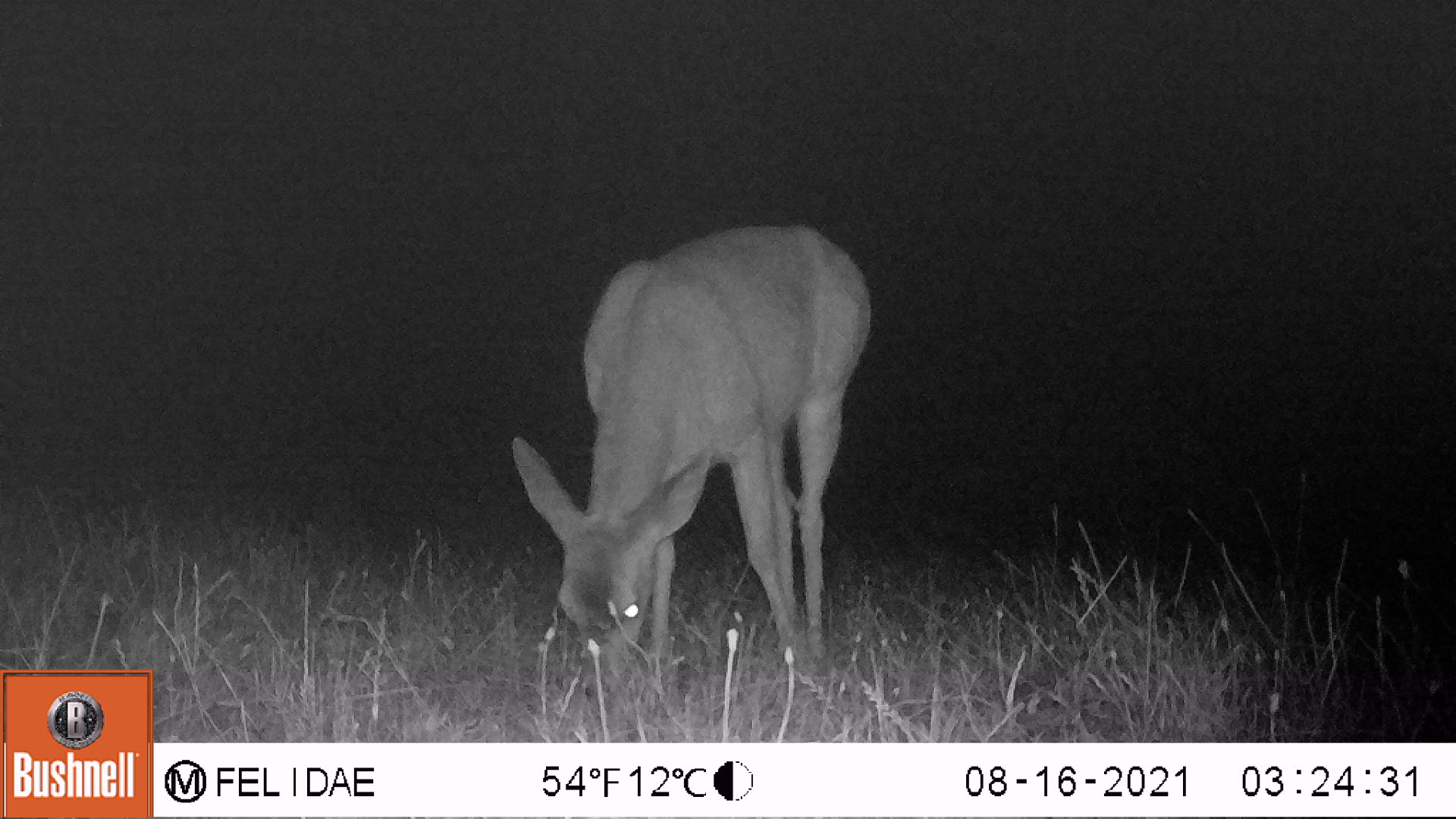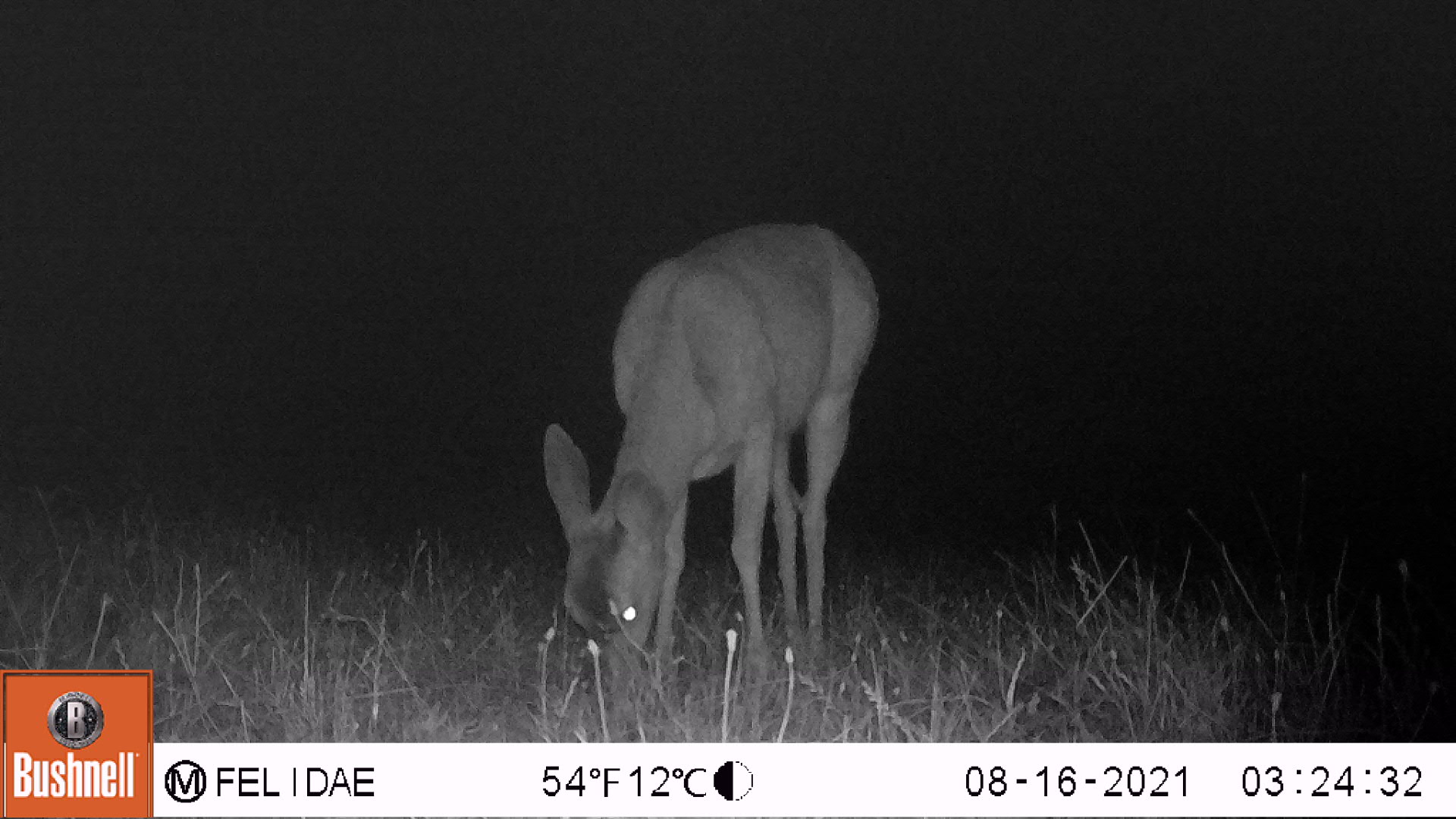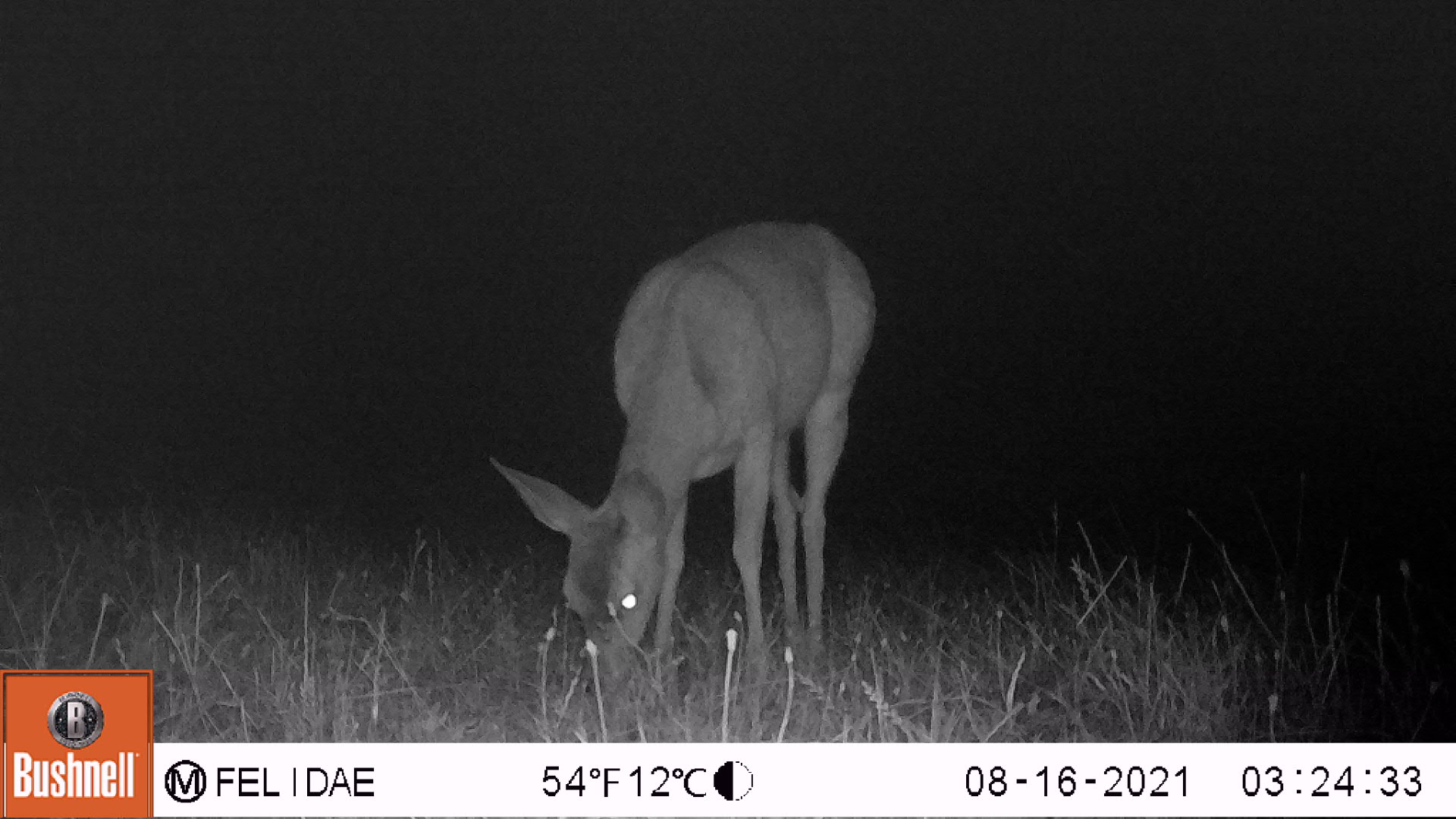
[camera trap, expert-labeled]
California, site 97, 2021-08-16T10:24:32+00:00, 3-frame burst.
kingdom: Animalia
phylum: Chordata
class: Mammalia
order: Artiodactyla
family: Cervidae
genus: Odocoileus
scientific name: Odocoileus hemionus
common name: mule deer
Mule deer (Odocoileus hemionus).